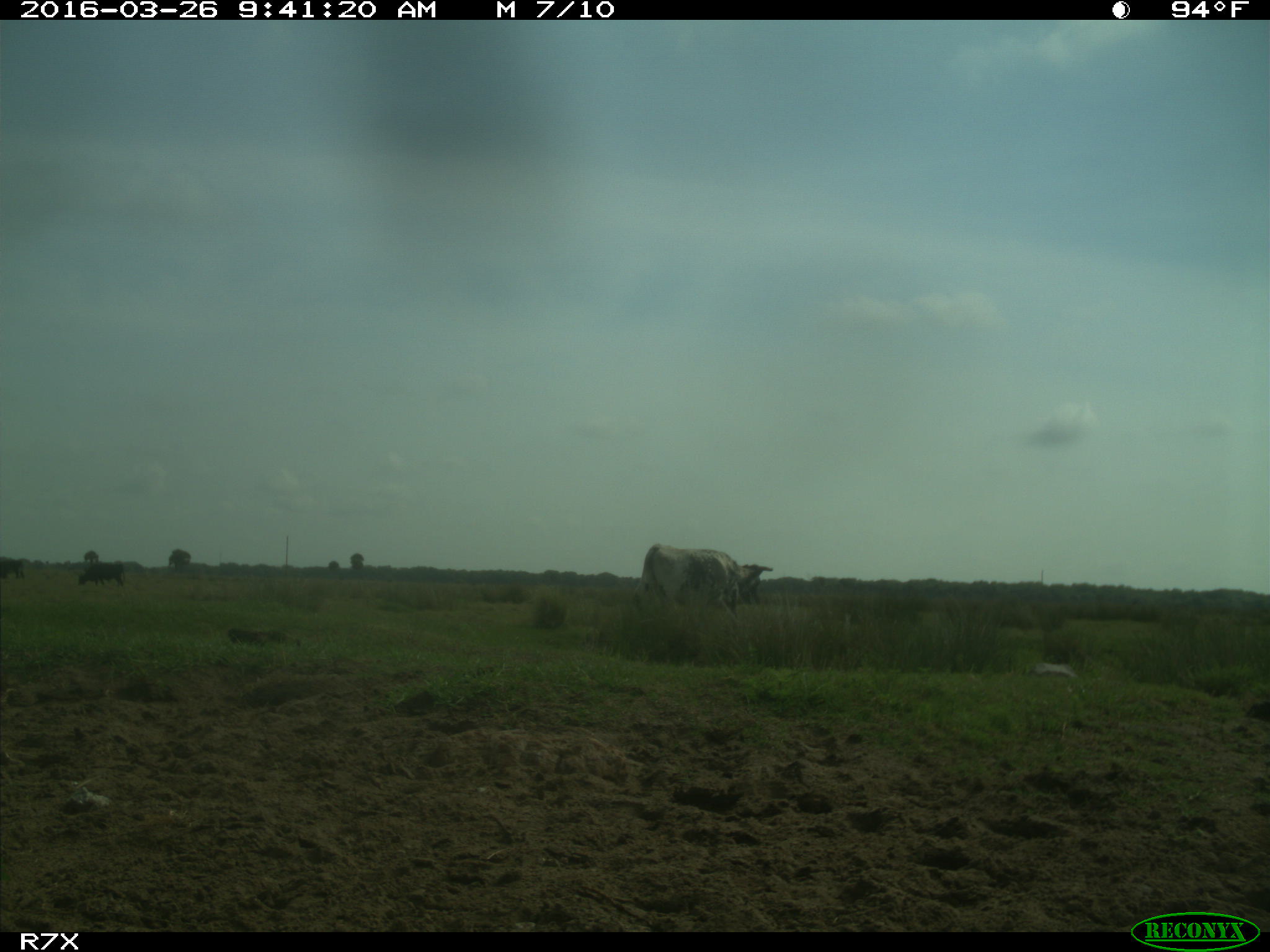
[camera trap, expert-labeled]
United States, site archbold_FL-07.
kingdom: Animalia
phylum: Chordata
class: Mammalia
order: Artiodactyla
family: Bovidae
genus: Bos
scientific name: Bos taurus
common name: domestic cow